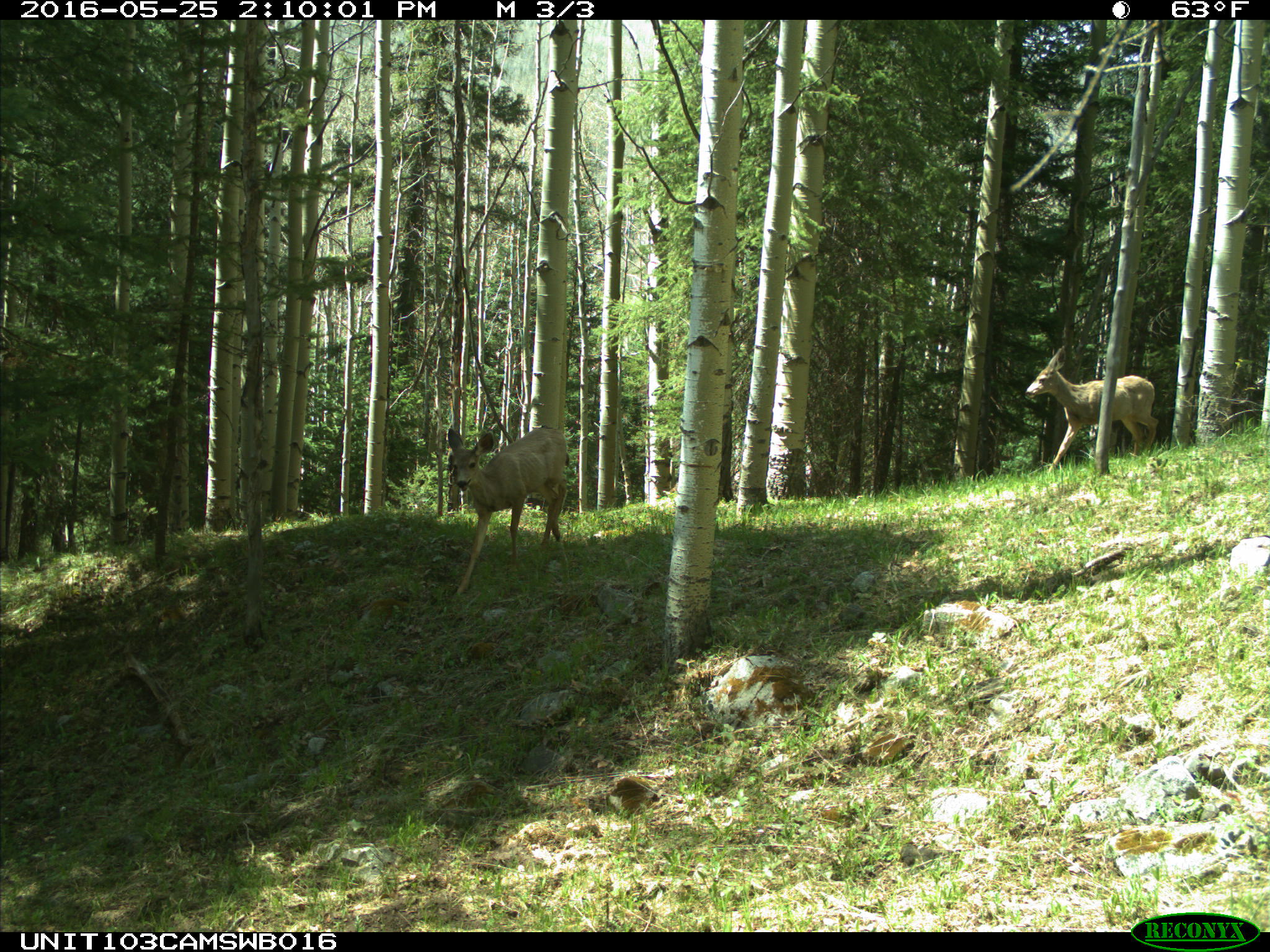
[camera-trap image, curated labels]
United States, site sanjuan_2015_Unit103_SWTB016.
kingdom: Animalia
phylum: Chordata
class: Mammalia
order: Artiodactyla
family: Cervidae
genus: Odocoileus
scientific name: Odocoileus hemionus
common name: mule deer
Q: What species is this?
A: Odocoileus hemionus (mule deer).